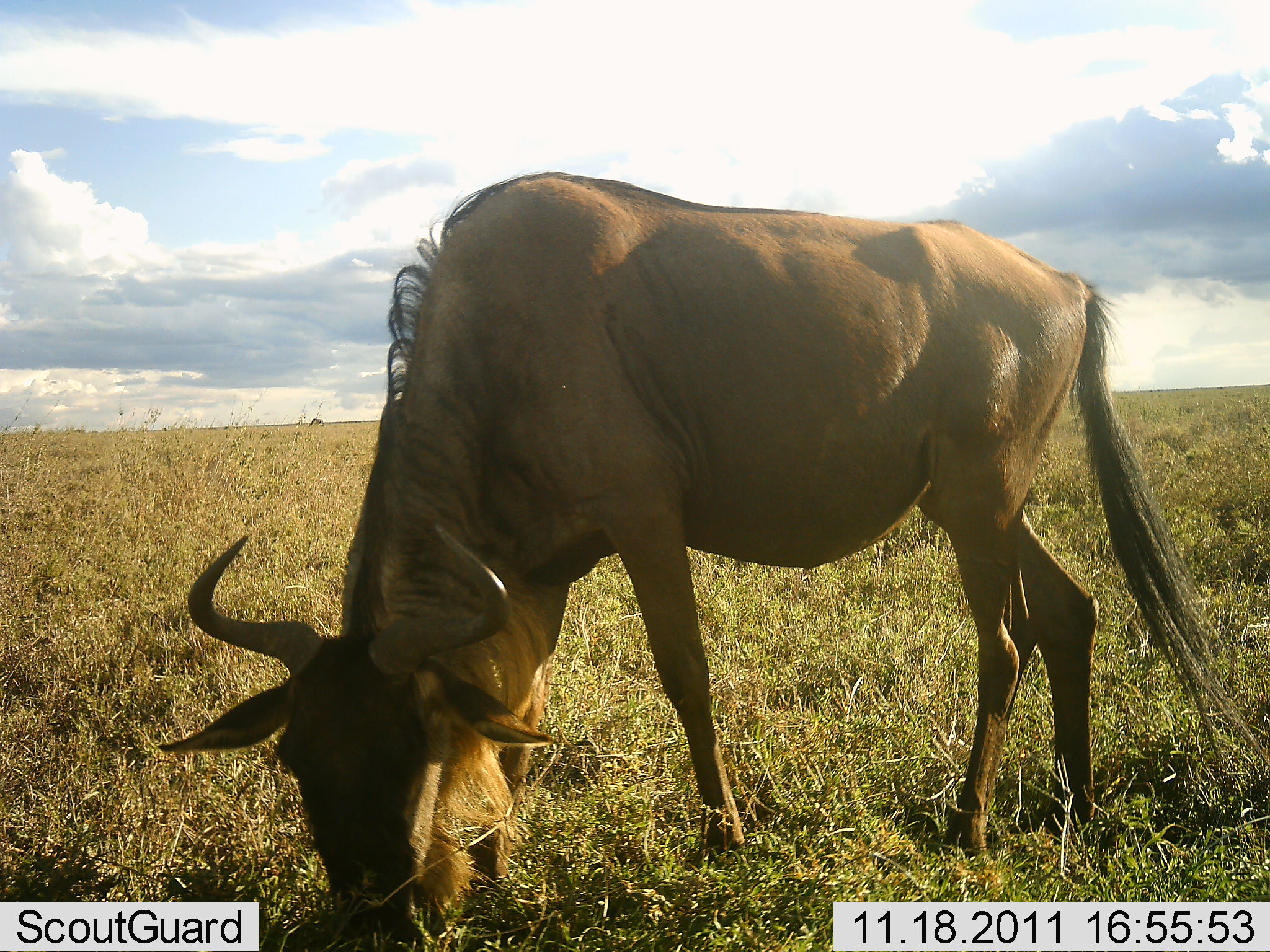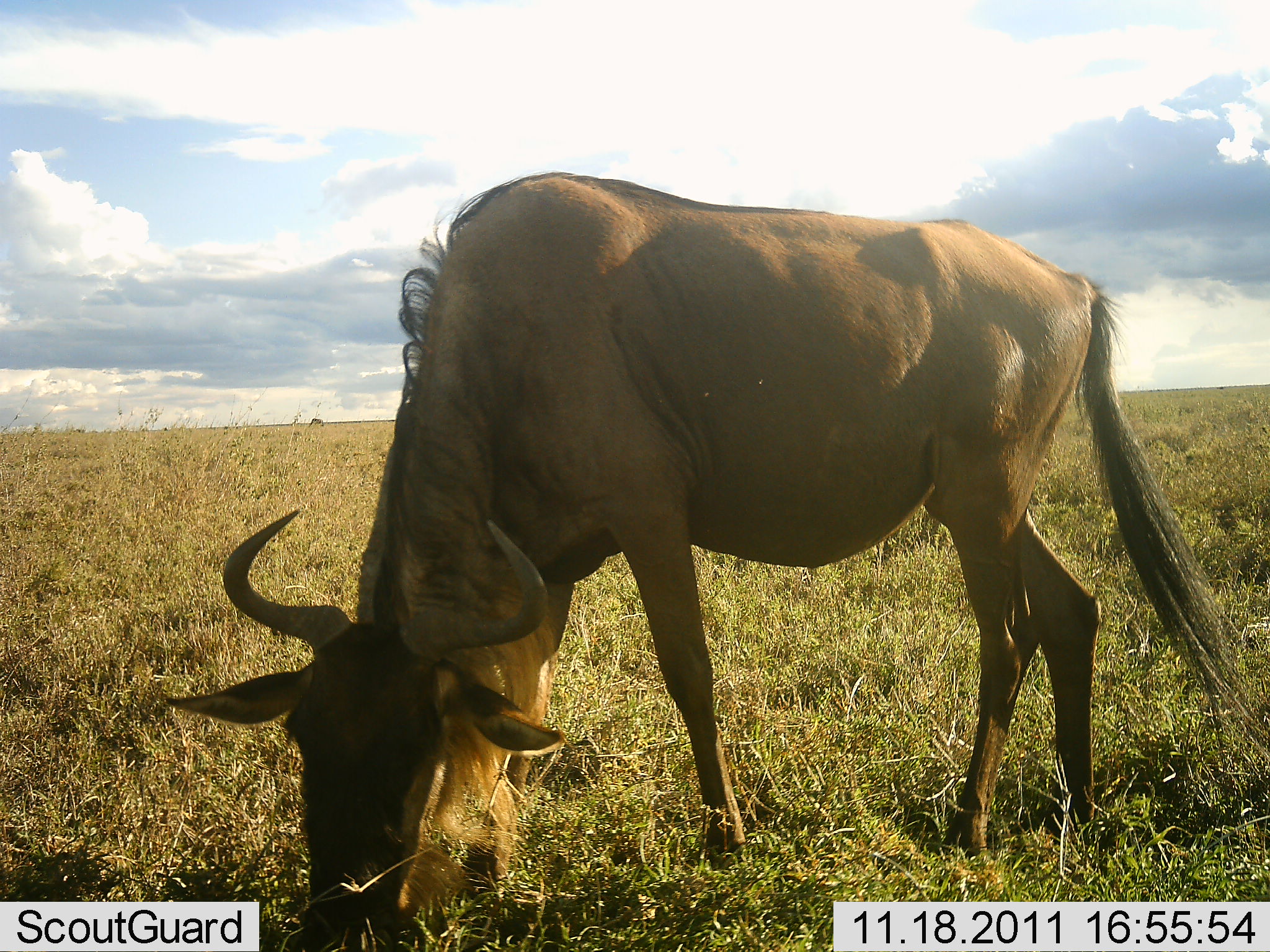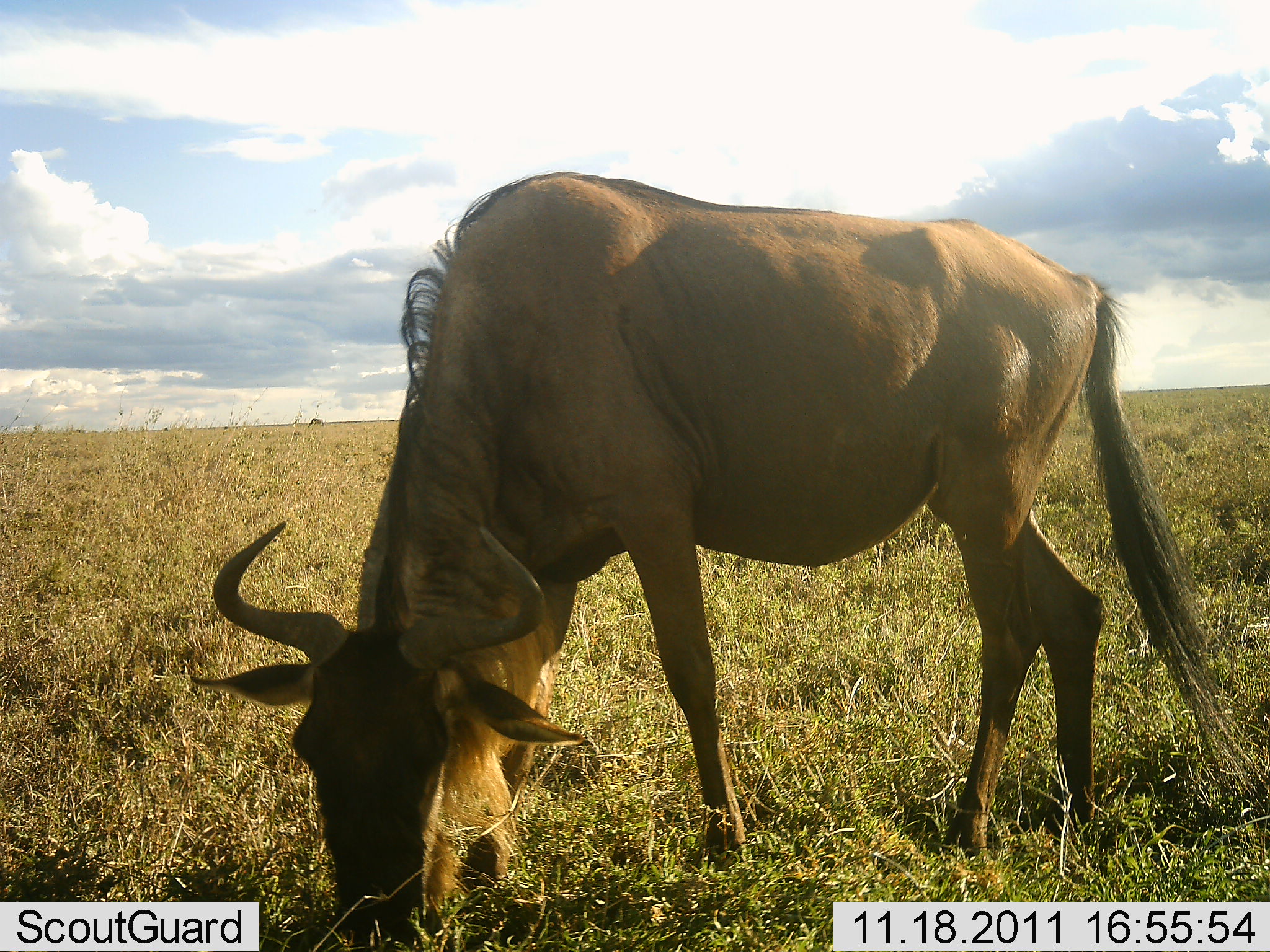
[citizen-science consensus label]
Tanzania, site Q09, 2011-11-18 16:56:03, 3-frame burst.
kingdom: Animalia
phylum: Chordata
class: Mammalia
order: Artiodactyla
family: Bovidae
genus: Connochaetes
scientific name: Connochaetes taurinus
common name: blue wildebeest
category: wildebeest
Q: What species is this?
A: Wildebeest (blue wildebeest) (Connochaetes taurinus).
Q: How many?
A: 1.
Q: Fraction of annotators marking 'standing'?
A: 23%.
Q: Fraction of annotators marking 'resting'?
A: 0%.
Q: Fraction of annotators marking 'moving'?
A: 0%.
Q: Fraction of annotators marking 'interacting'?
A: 0%.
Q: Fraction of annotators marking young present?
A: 0%.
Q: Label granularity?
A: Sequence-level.